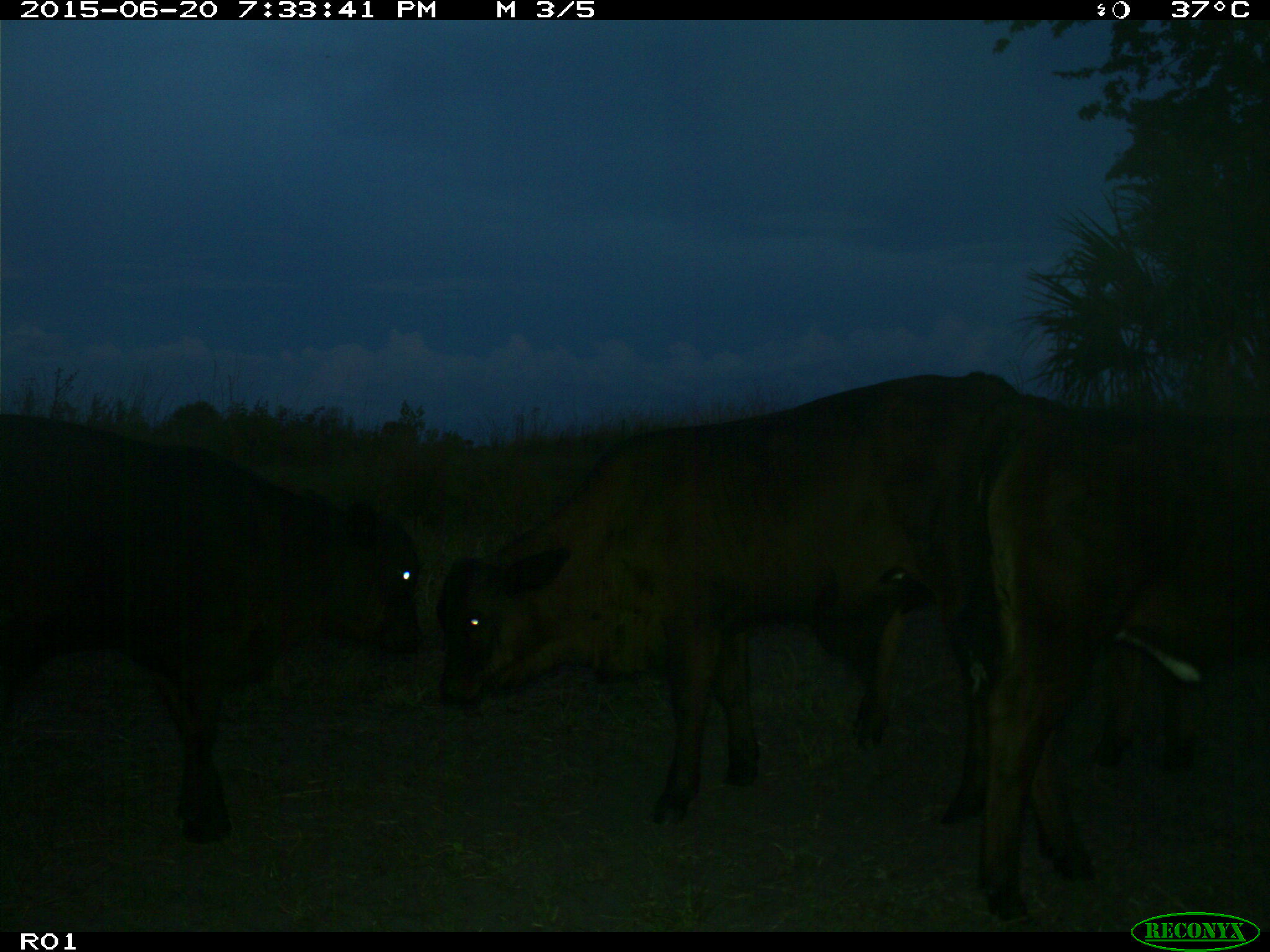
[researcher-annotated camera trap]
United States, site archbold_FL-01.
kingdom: Animalia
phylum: Chordata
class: Mammalia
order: Artiodactyla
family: Bovidae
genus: Bos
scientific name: Bos taurus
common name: domestic cow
Bos taurus (domestic cow).